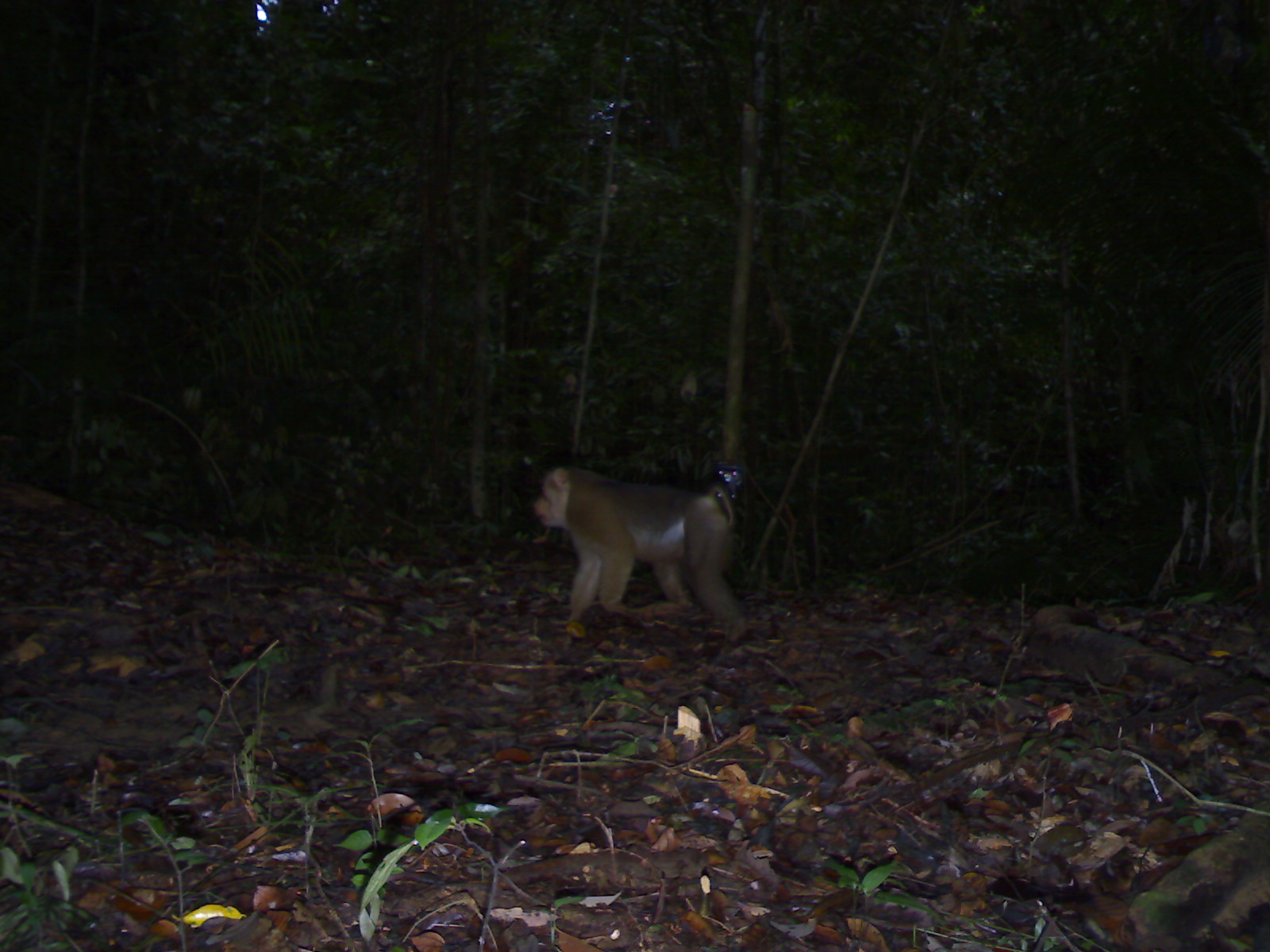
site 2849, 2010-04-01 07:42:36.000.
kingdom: Animalia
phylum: Chordata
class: Mammalia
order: Primates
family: Cercopithecidae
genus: Macaca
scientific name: Macaca nemestrina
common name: southern pig-tailed macaque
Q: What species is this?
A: Macaca nemestrina (southern pig-tailed macaque).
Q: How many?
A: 1.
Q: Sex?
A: Male.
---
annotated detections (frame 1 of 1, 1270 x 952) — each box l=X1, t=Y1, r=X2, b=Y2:
macaca nemestrina: l=533, t=464, r=748, b=642